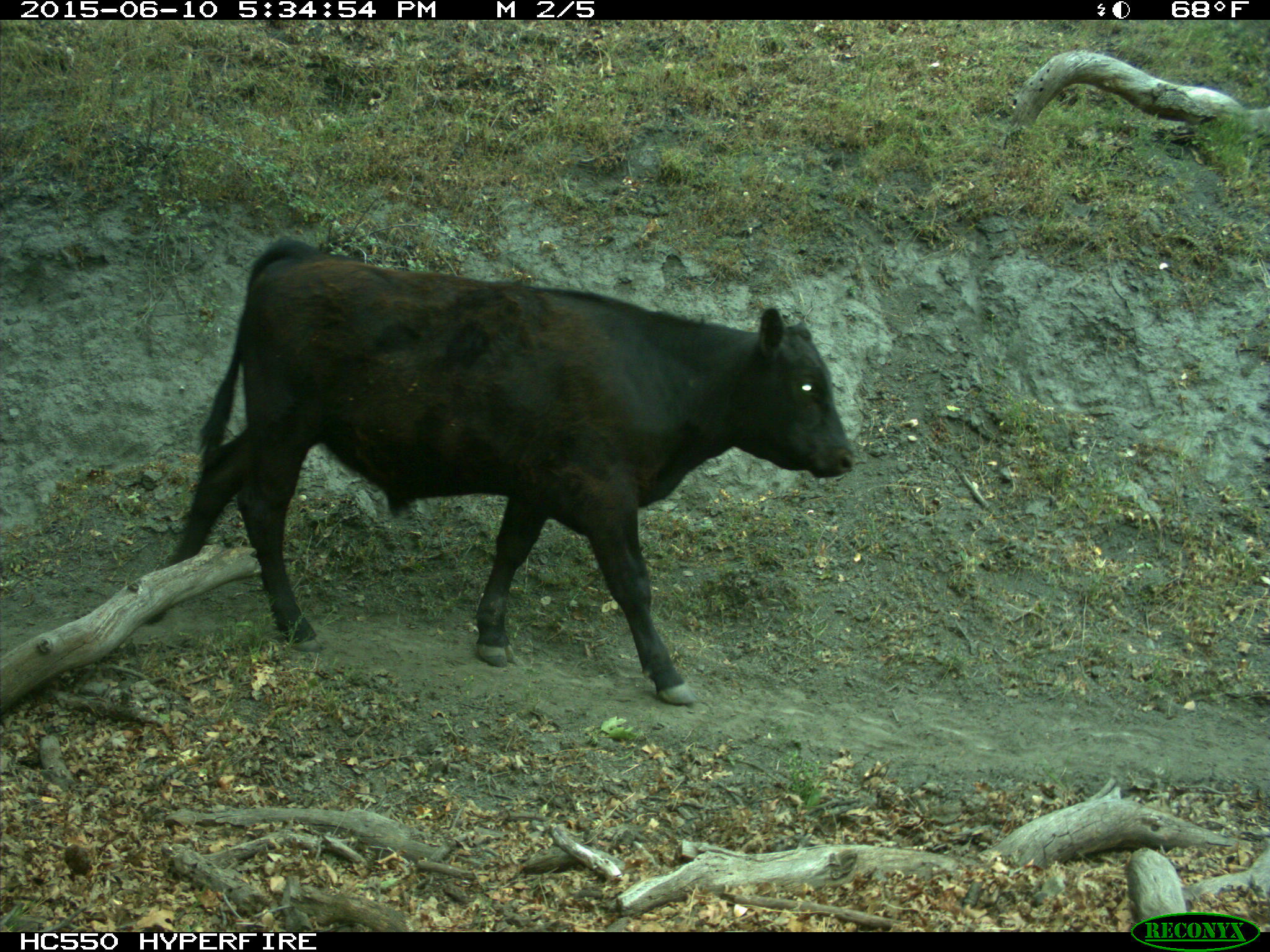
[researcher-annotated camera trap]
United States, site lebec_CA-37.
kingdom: Animalia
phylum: Chordata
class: Mammalia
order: Artiodactyla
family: Bovidae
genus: Bos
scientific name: Bos taurus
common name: domestic cow